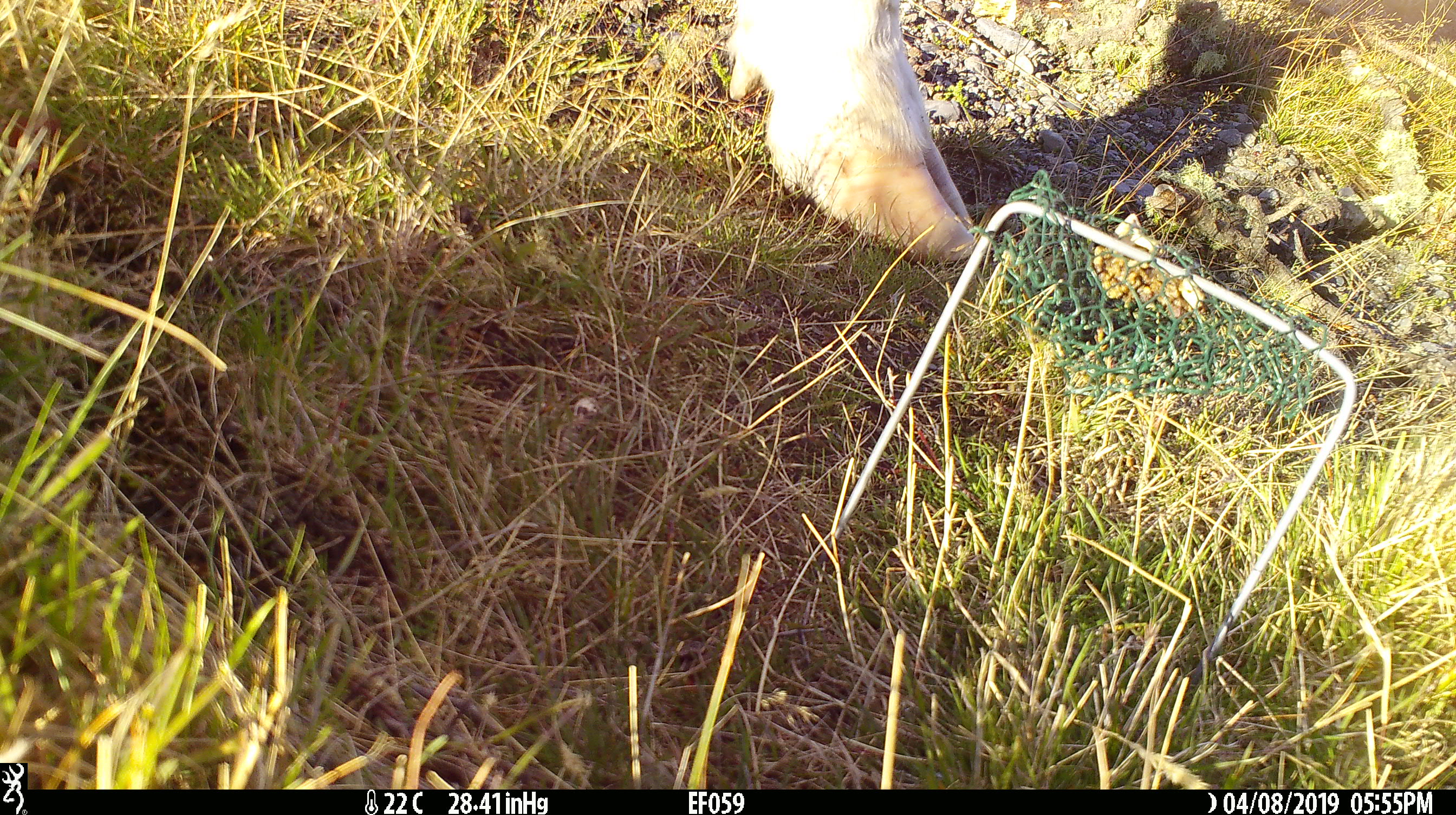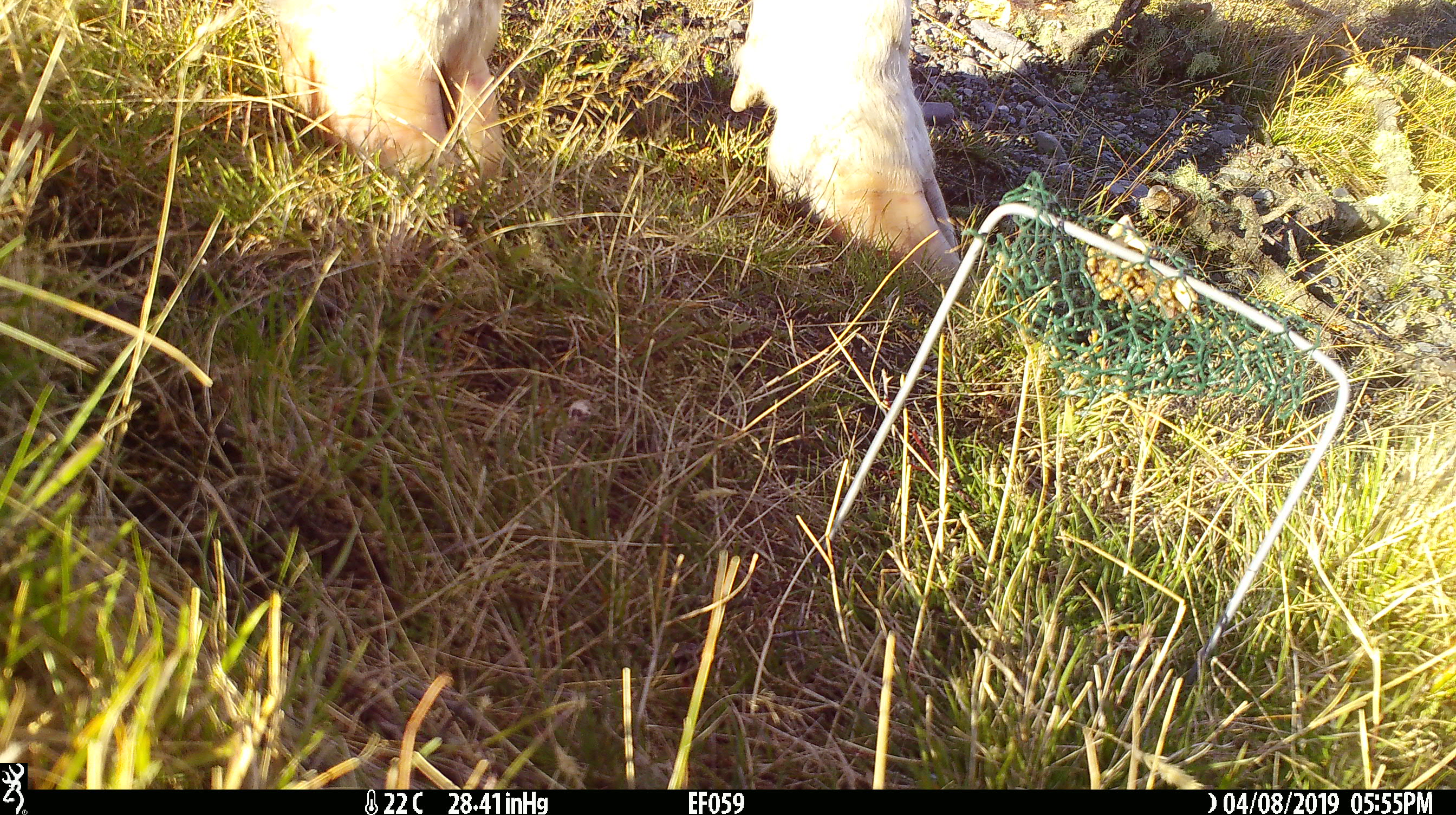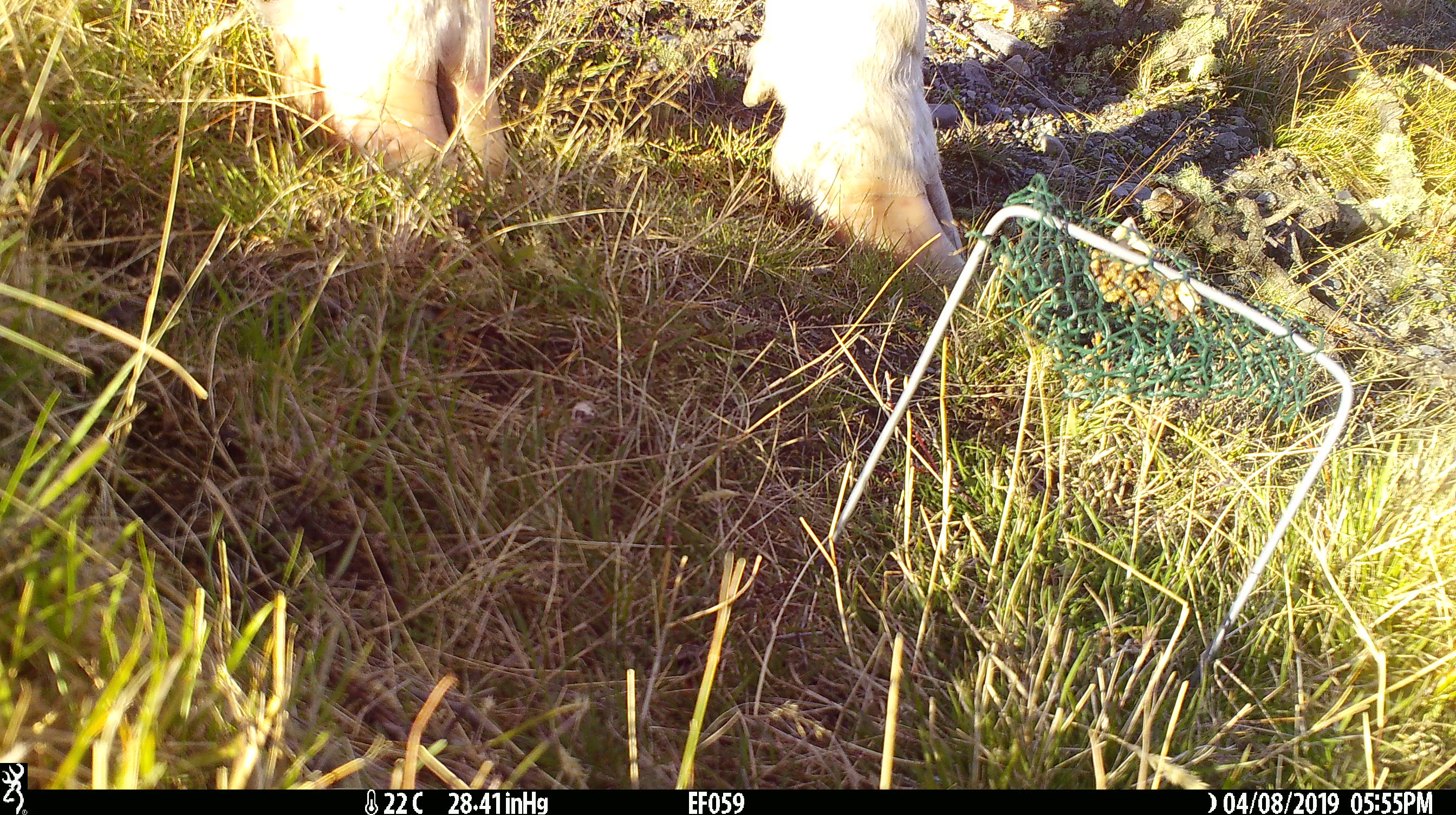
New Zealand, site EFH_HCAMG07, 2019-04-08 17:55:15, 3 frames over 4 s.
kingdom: Animalia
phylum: Chordata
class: Mammalia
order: Artiodactyla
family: Bovidae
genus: Bos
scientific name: Bos taurus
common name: domestic cow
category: cow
Cow (domestic cow) (Bos taurus).